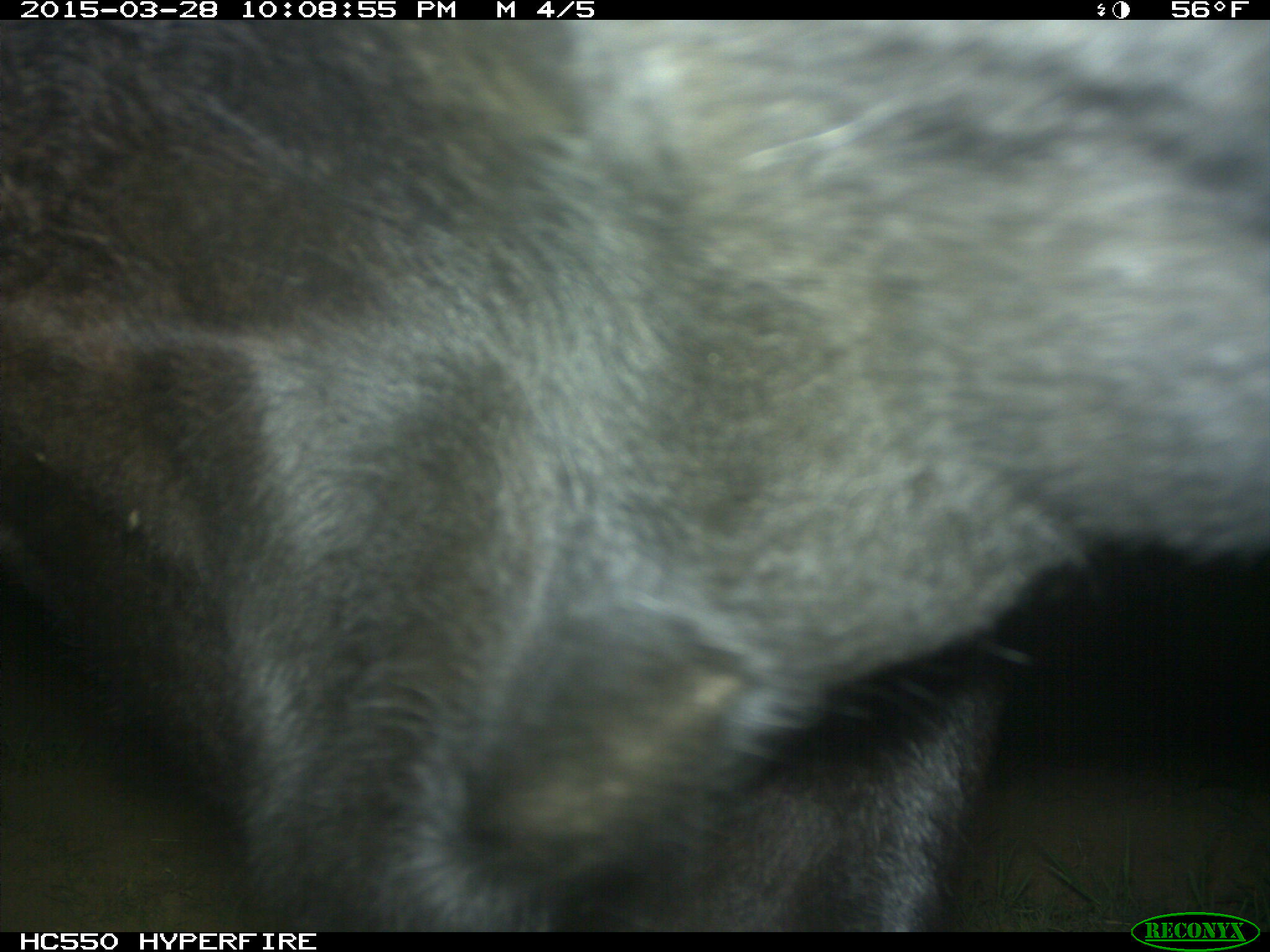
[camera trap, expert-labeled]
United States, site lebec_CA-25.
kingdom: Animalia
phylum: Chordata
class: Mammalia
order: Artiodactyla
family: Bovidae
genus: Bos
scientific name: Bos taurus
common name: domestic cow